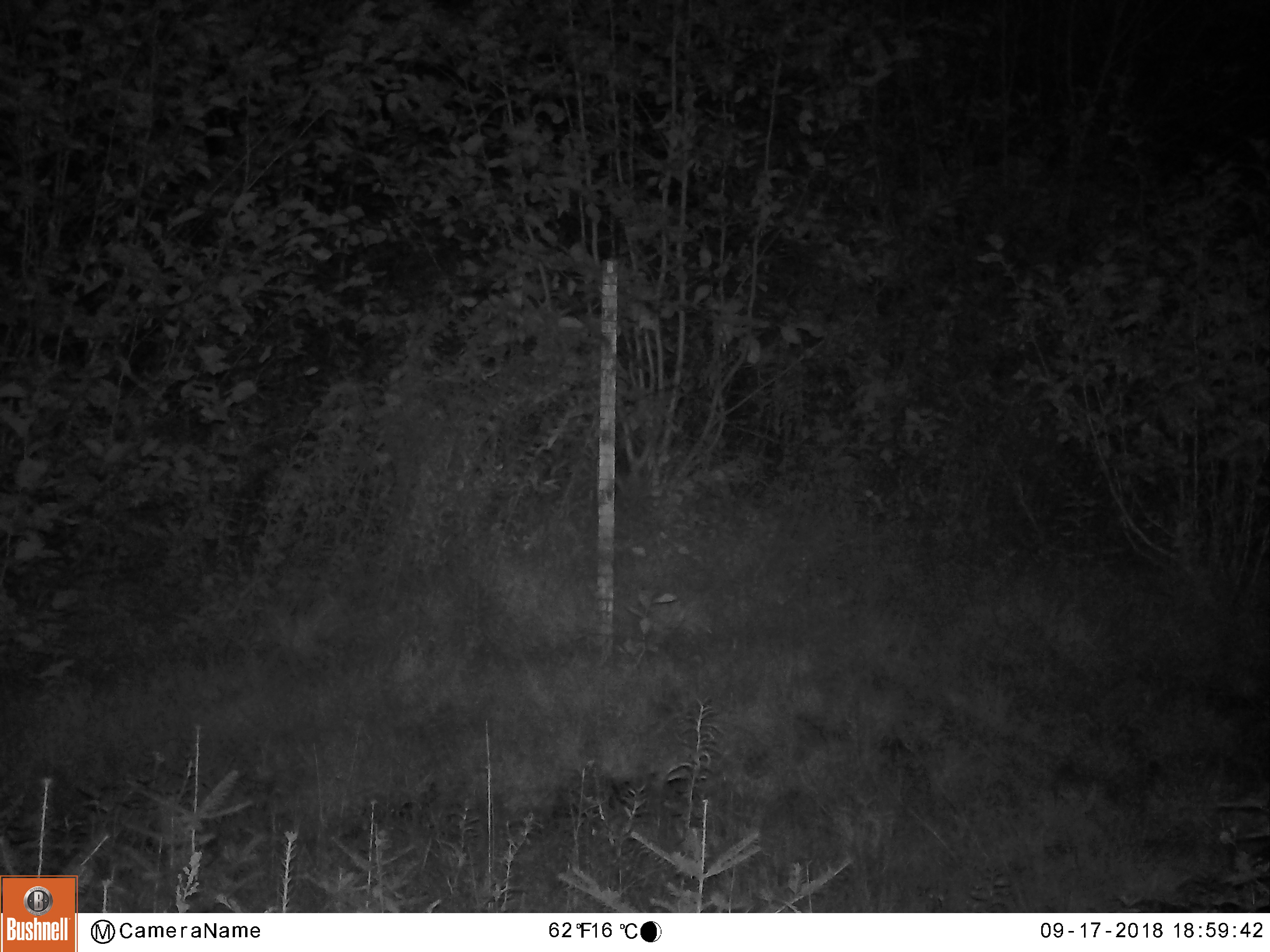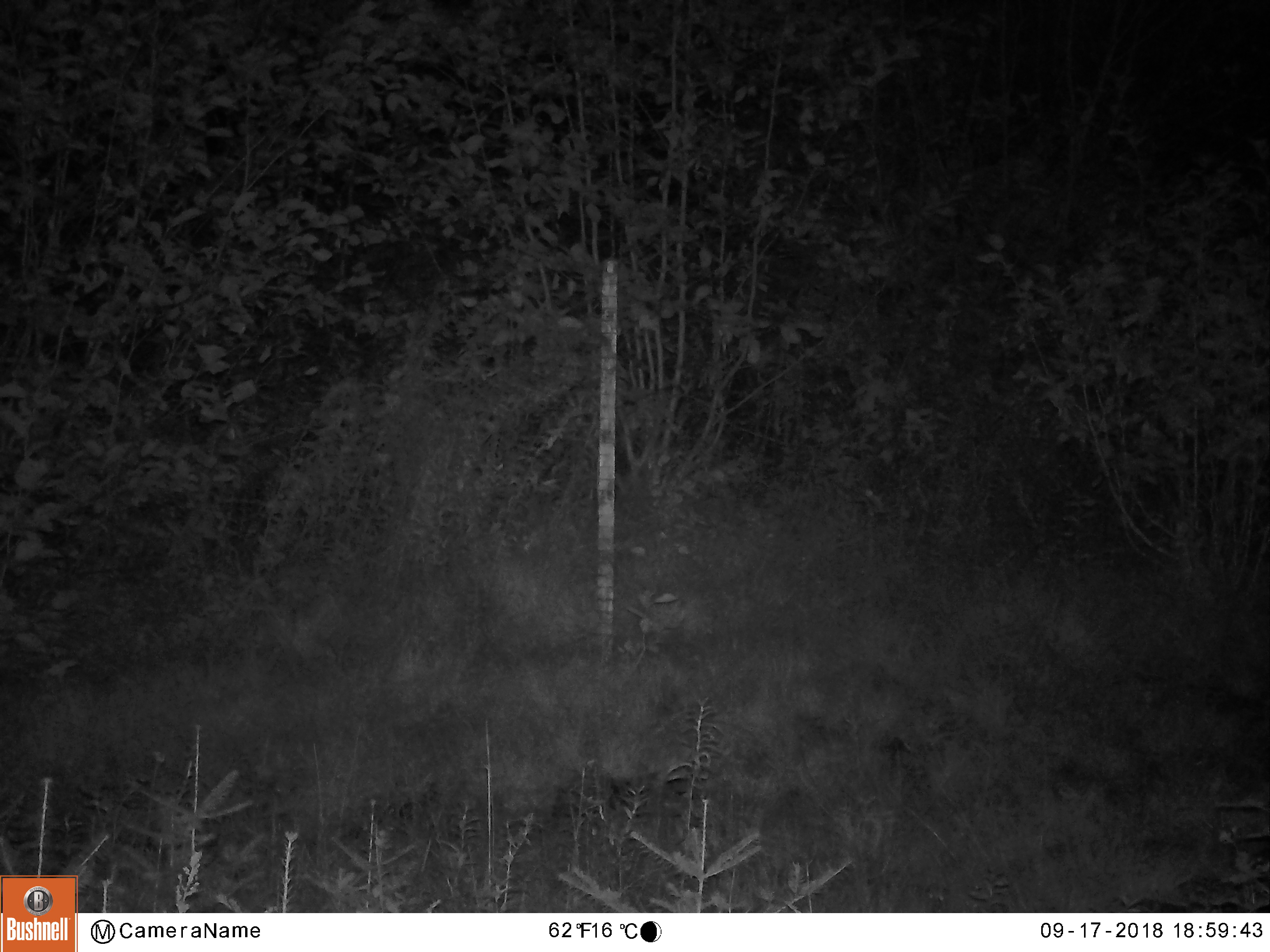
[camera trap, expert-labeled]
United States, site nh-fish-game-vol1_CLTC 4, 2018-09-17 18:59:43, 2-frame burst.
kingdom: Animalia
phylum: Chordata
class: Mammalia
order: Artiodactyla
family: Cervidae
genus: Alces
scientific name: Alces alces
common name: moose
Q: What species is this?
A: Moose (Alces alces).